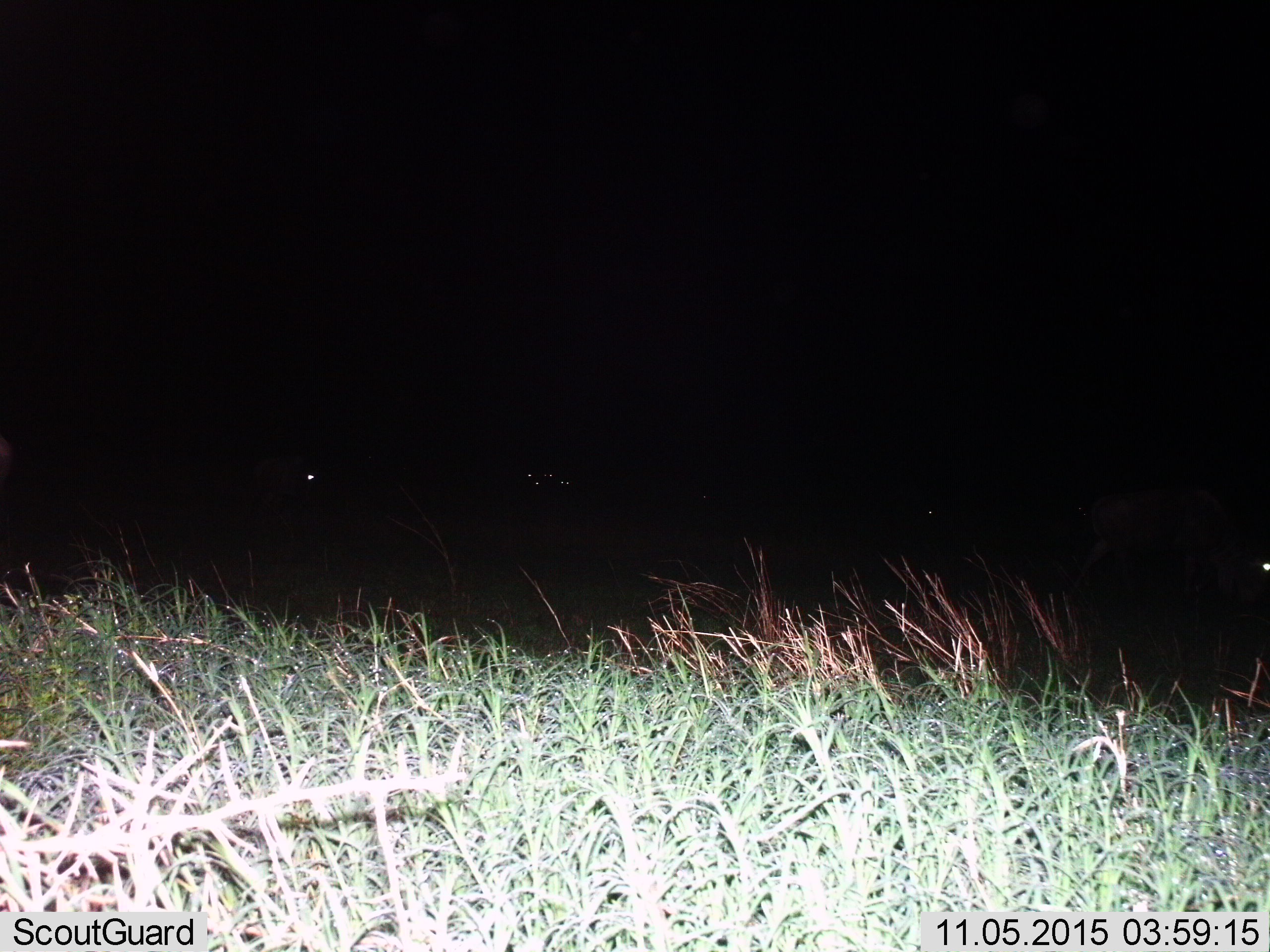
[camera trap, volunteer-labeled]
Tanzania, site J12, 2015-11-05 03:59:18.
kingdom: Animalia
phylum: Chordata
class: Mammalia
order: Artiodactyla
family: Bovidae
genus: Connochaetes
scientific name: Connochaetes taurinus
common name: blue wildebeest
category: wildebeest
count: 5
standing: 0%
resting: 0%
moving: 33%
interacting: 0%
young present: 0%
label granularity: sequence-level